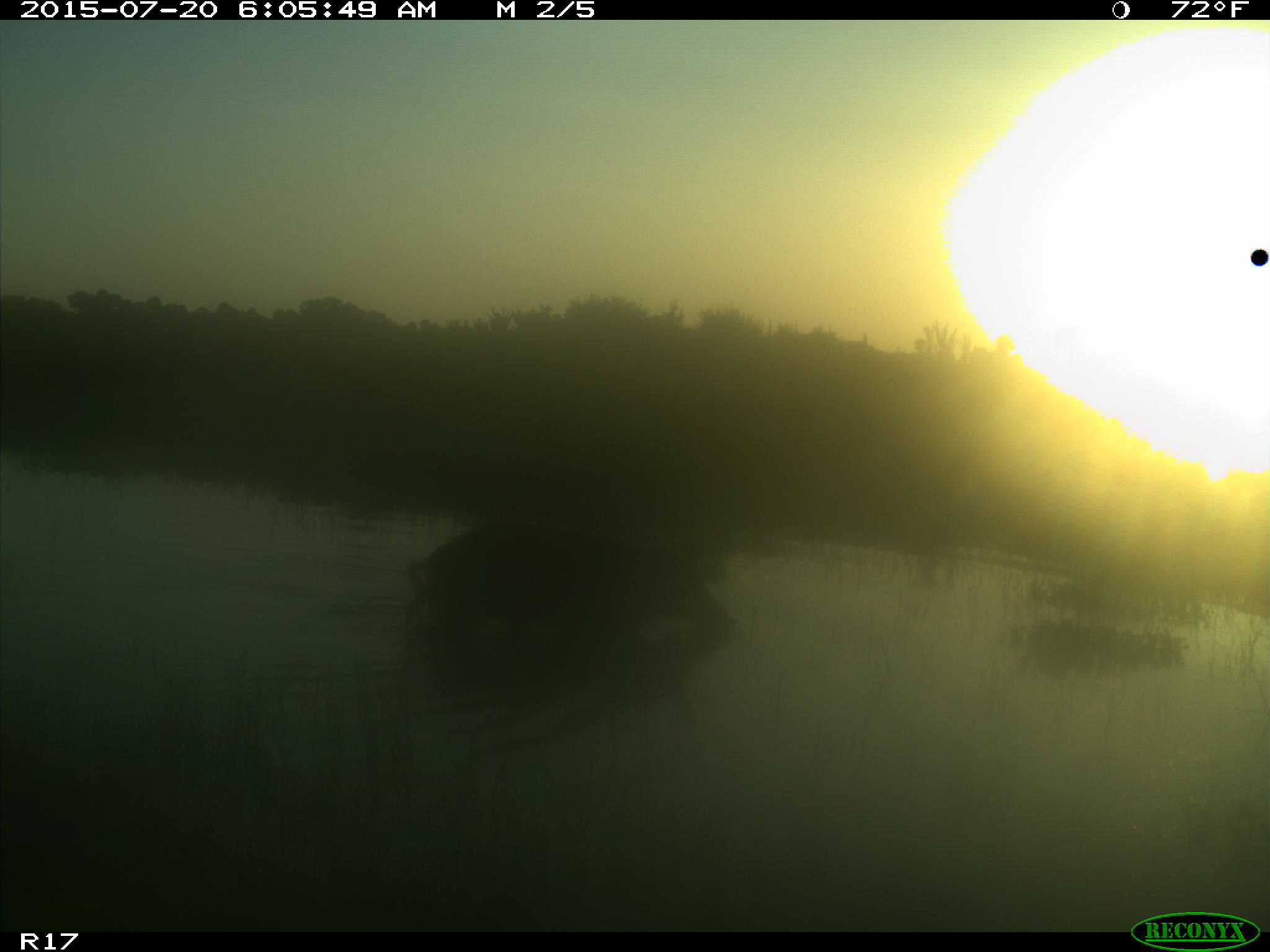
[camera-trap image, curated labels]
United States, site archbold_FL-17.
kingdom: Animalia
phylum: Chordata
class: Mammalia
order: Artiodactyla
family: Suidae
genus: Sus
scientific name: Sus scrofa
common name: wild boar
Sus scrofa (wild boar).